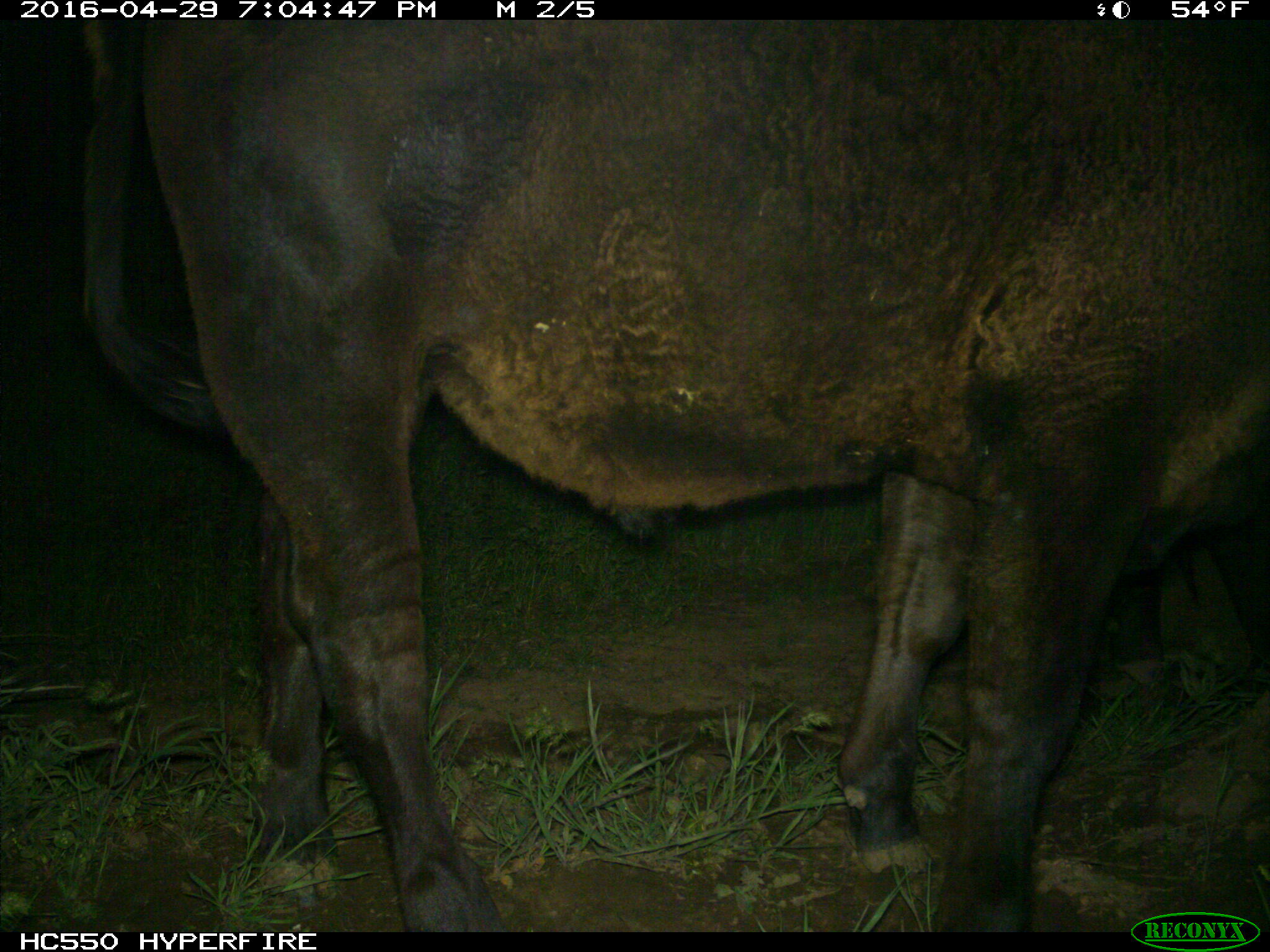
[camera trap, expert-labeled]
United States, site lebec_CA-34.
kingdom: Animalia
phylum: Chordata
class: Mammalia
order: Artiodactyla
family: Bovidae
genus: Bos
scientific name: Bos taurus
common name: domestic cow